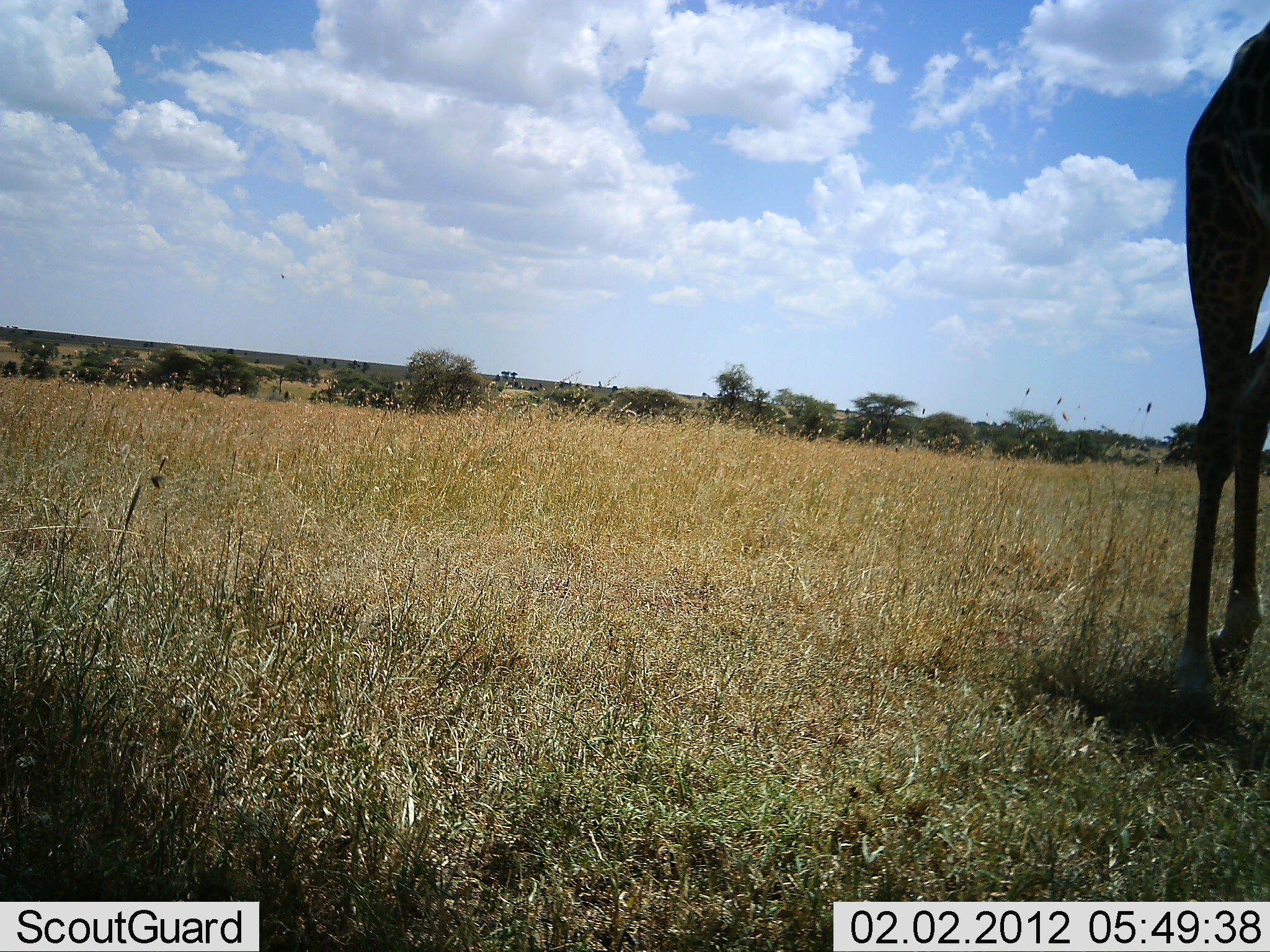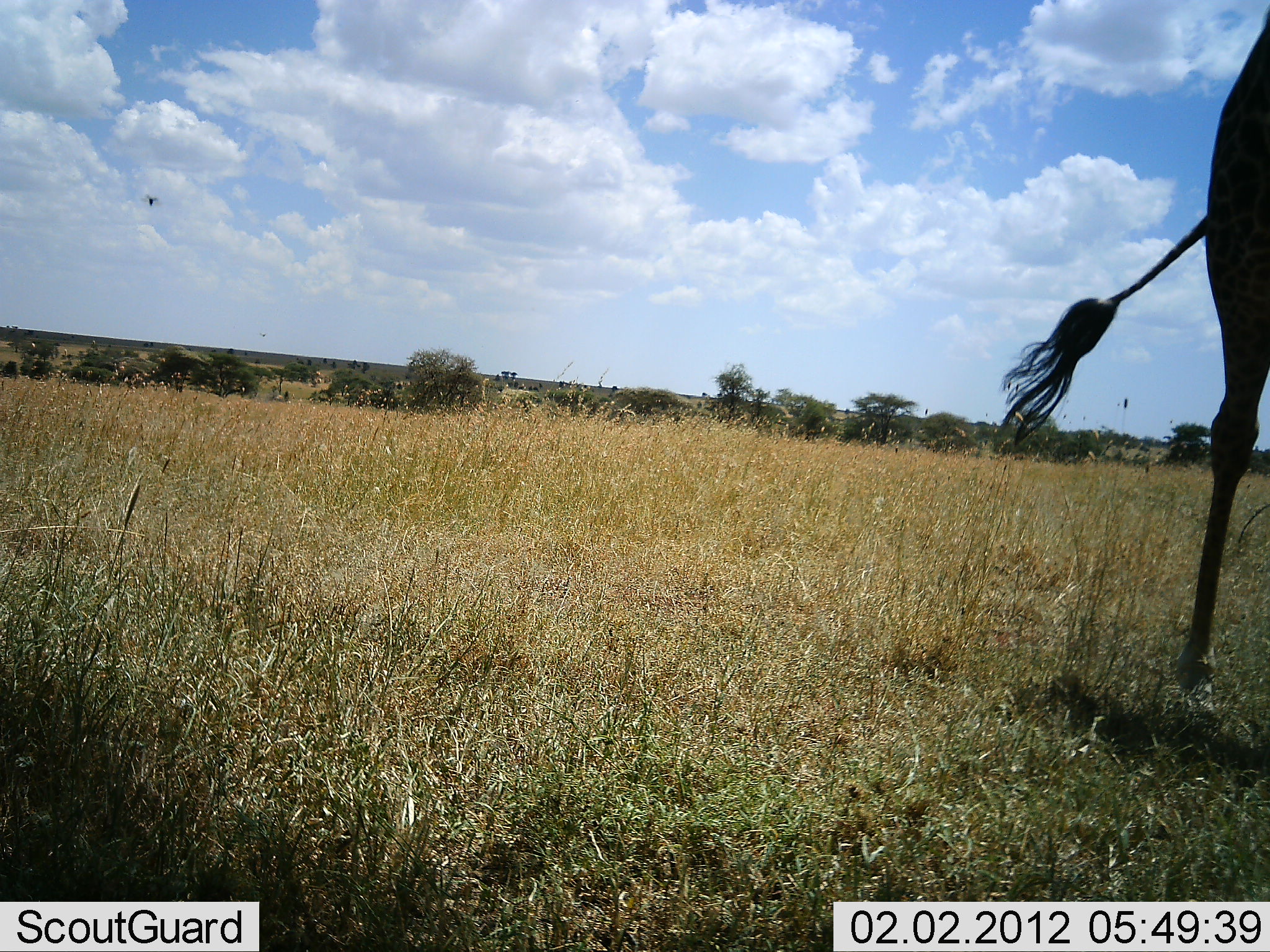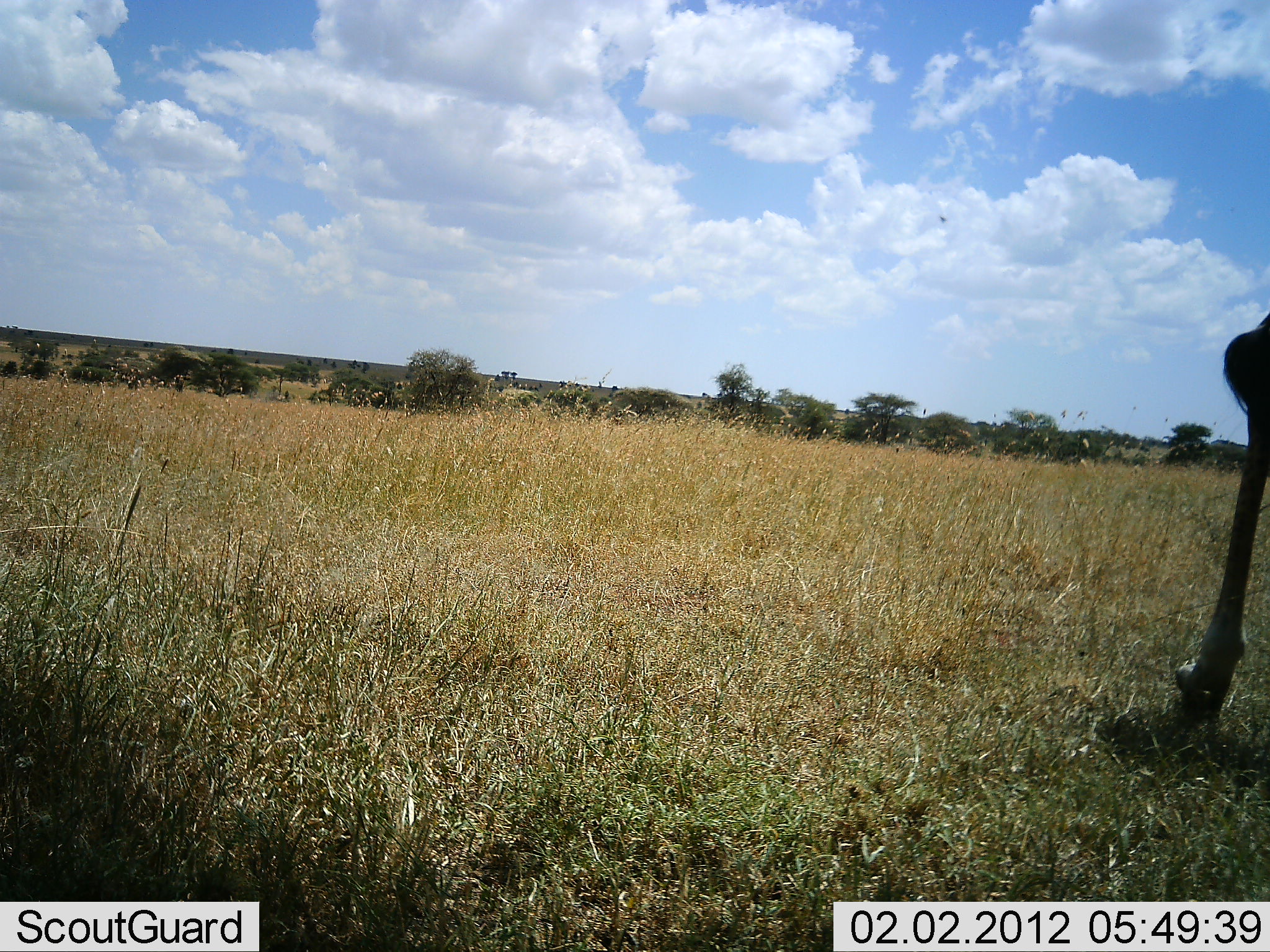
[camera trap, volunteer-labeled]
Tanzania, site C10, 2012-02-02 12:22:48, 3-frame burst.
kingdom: Animalia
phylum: Chordata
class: Mammalia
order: Artiodactyla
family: Giraffidae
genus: Giraffa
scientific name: Giraffa camelopardalis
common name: giraffe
Giraffe (Giraffa camelopardalis), count 1. Behavior (volunteer vote fractions): standing 26%, resting 0%, moving 68%, interacting 0%. Young present (vote fraction): 0%. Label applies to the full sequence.